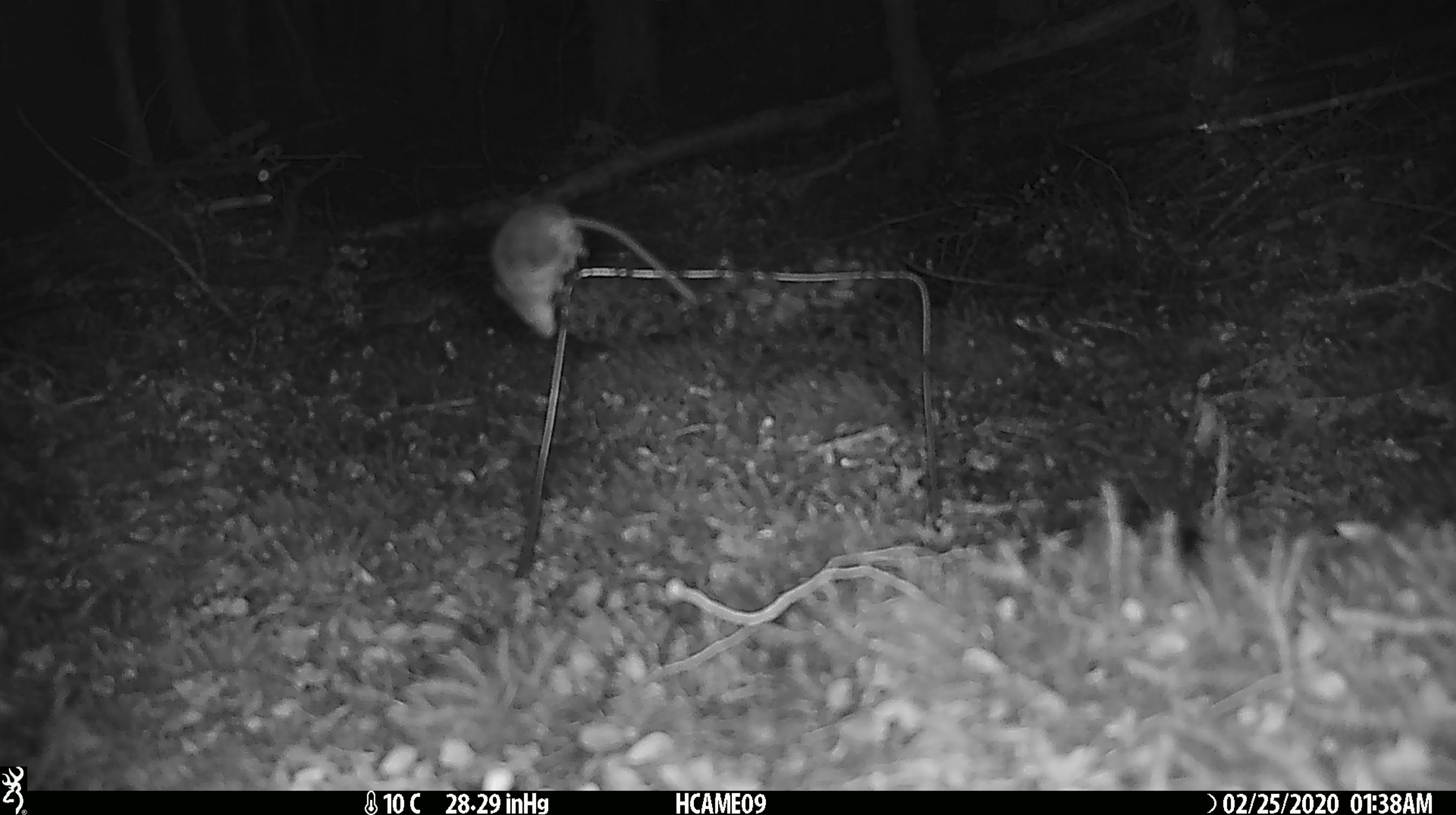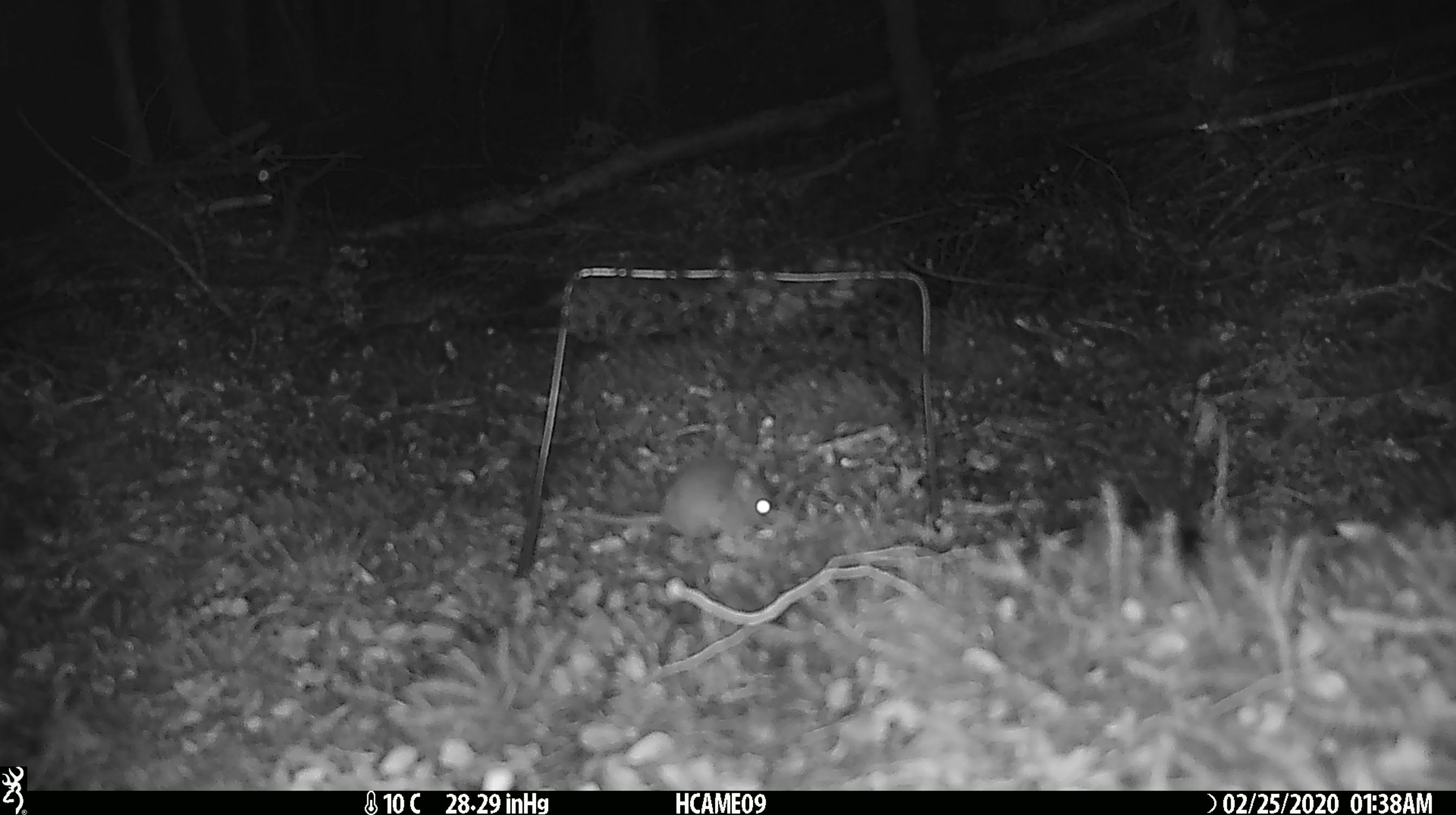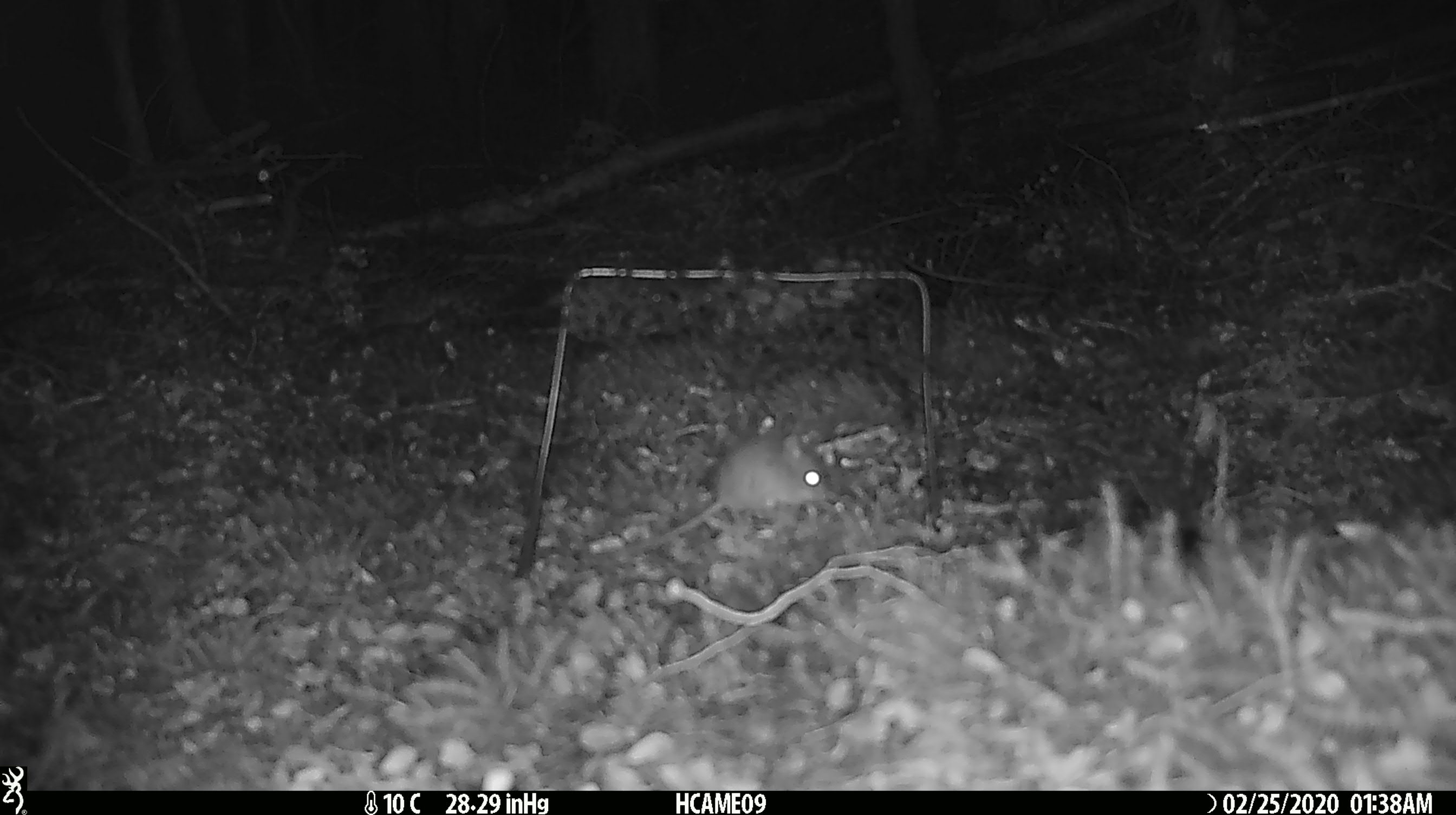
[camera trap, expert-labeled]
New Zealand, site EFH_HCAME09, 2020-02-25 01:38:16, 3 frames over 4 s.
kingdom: Animalia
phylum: Chordata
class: Mammalia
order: Rodentia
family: Muridae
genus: Mus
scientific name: Mus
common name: mouse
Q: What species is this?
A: Mouse (Mus).